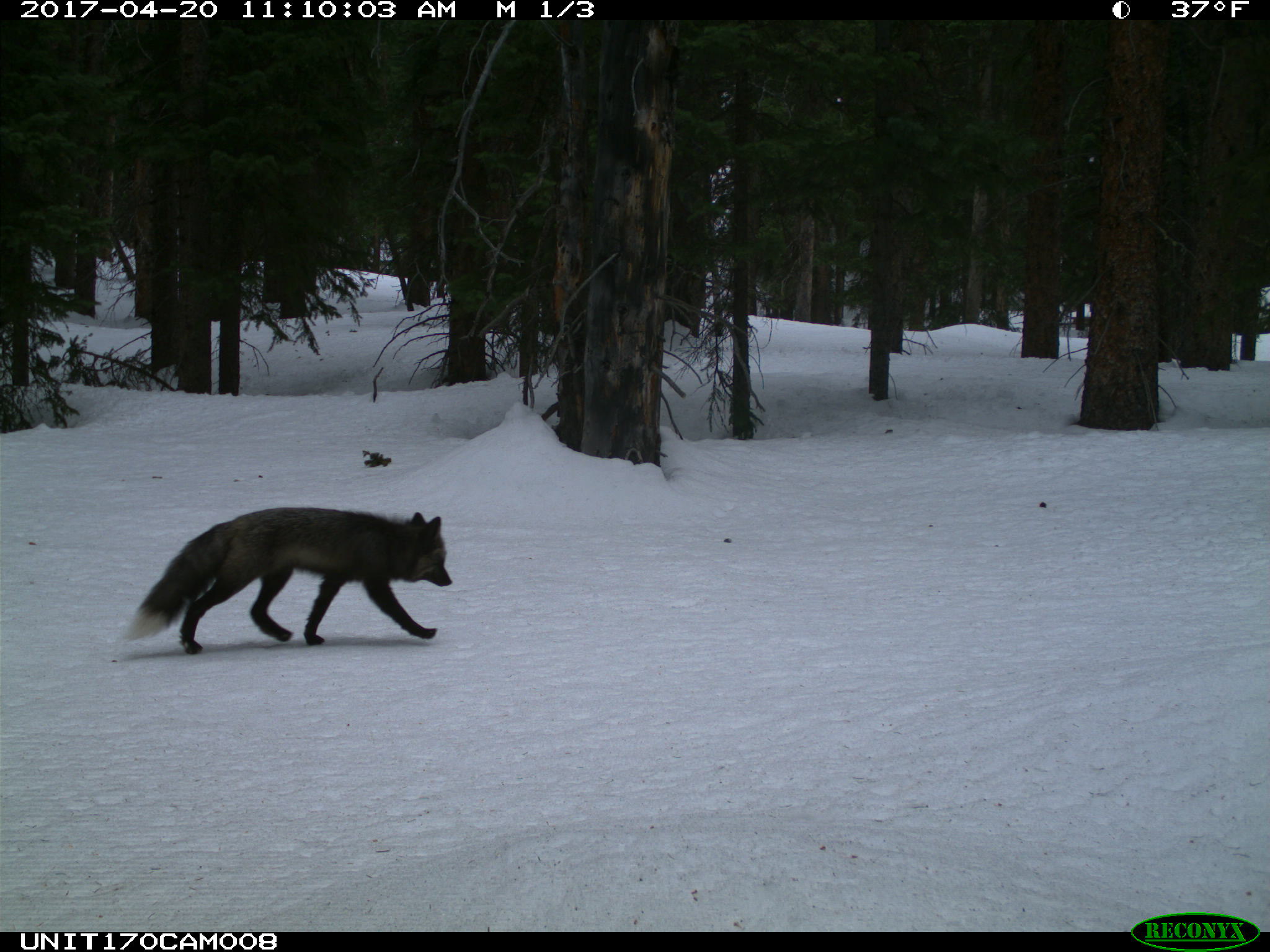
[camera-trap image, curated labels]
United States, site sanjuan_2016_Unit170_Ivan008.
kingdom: Animalia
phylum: Chordata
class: Mammalia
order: Carnivora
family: Canidae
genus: Vulpes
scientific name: Vulpes vulpes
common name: red fox